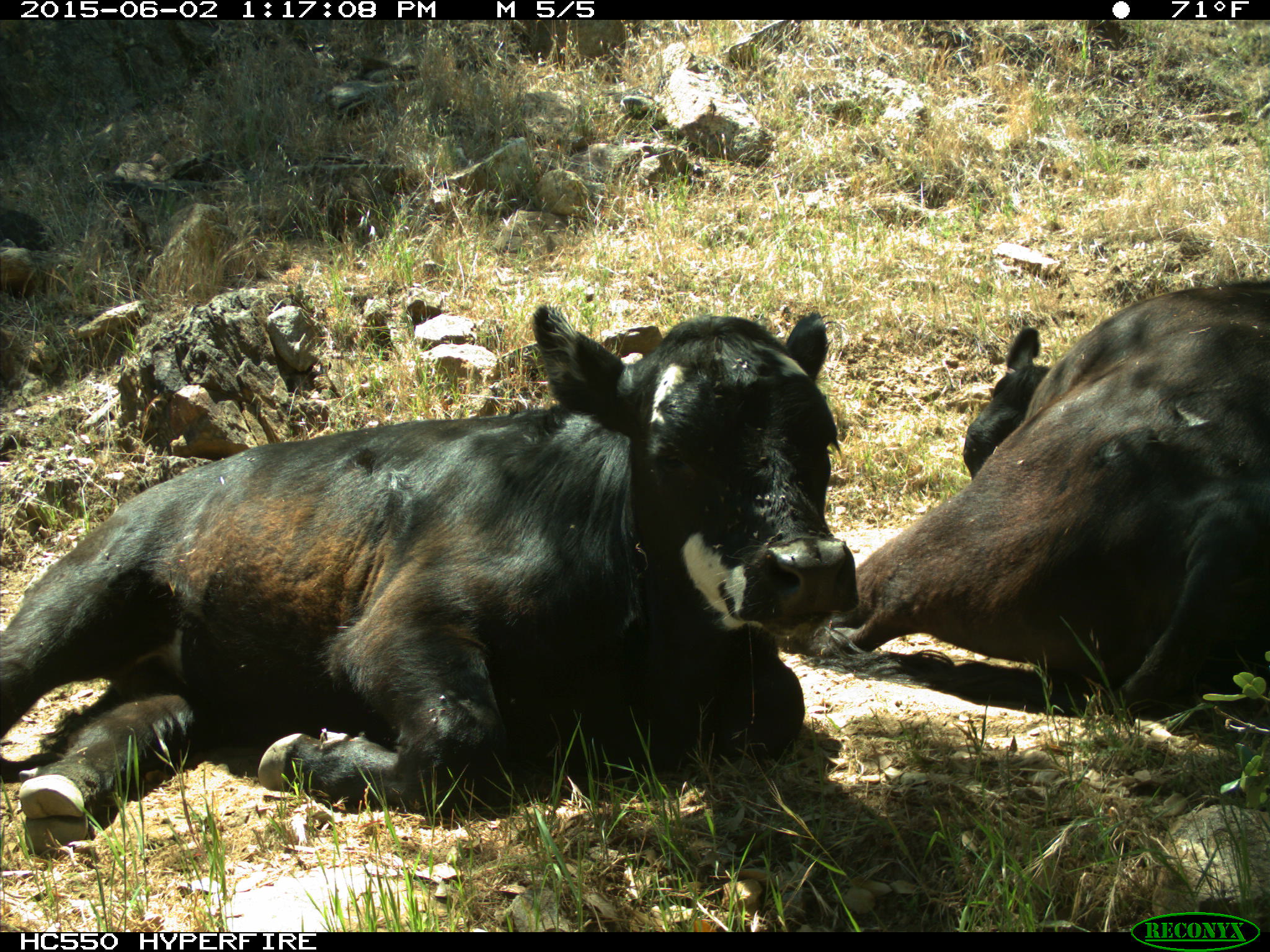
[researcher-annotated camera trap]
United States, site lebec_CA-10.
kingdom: Animalia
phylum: Chordata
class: Mammalia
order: Artiodactyla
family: Bovidae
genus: Bos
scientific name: Bos taurus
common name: domestic cow